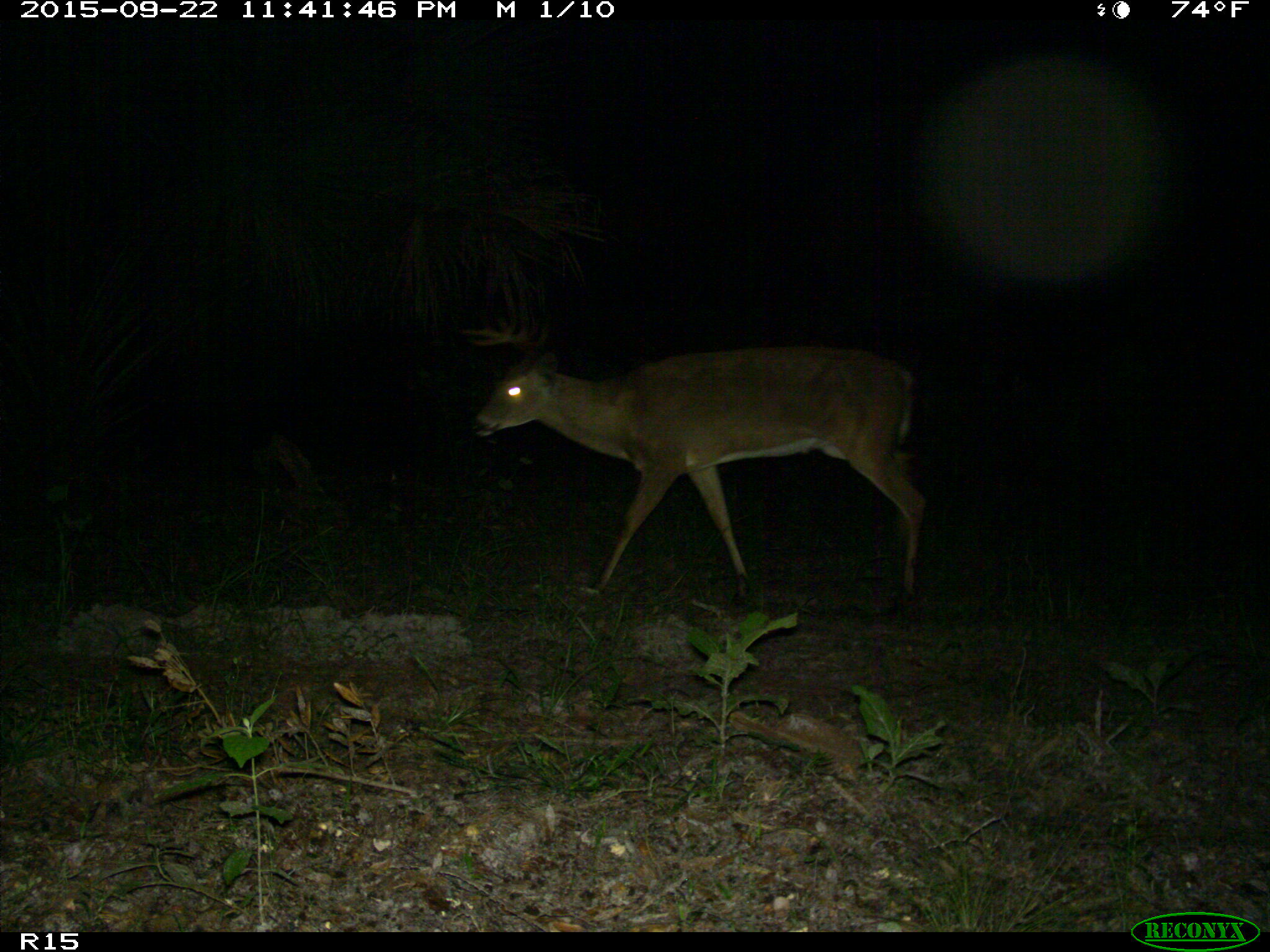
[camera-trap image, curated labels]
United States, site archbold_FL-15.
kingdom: Animalia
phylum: Chordata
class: Mammalia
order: Artiodactyla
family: Cervidae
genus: Odocoileus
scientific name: Odocoileus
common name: deer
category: unidentified deer